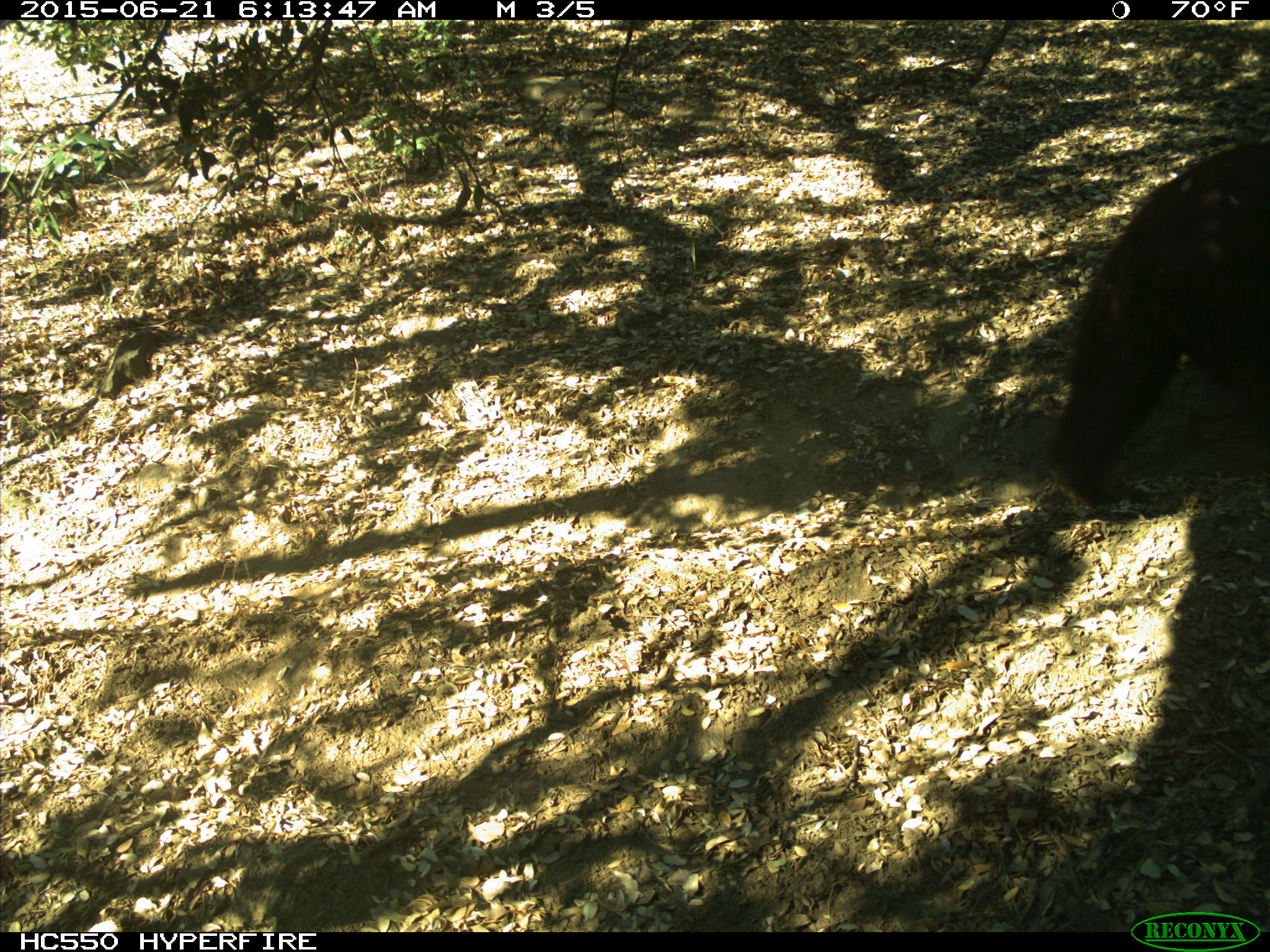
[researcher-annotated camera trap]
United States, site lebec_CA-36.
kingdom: Animalia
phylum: Chordata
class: Mammalia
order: Carnivora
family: Ursidae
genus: Ursus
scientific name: Ursus americanus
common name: american black bear